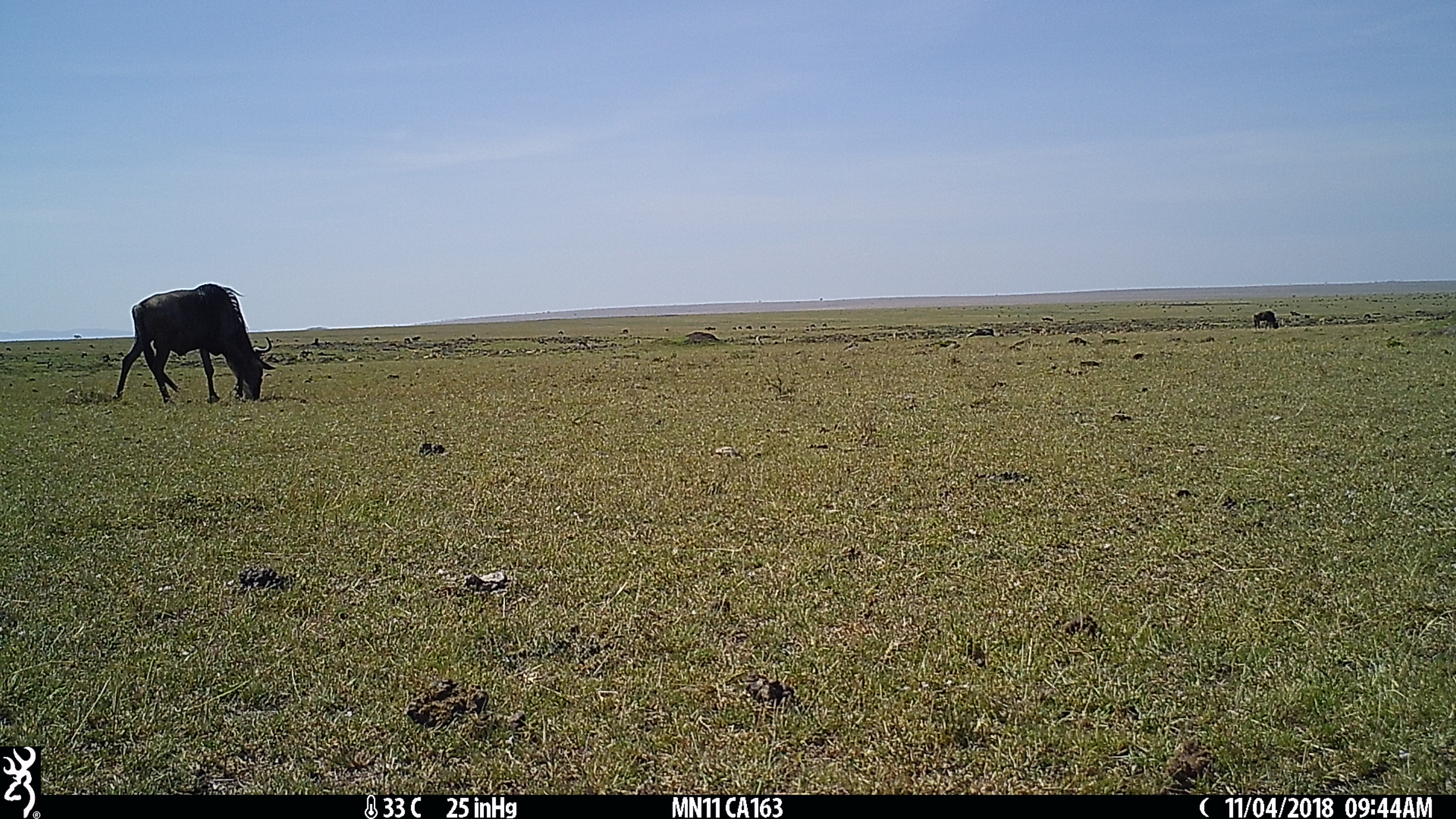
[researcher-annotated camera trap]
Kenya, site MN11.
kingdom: Animalia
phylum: Chordata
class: Mammalia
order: Artiodactyla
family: Bovidae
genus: Connochaetes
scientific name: Connochaetes taurinus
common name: blue wildebeest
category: wildebeest